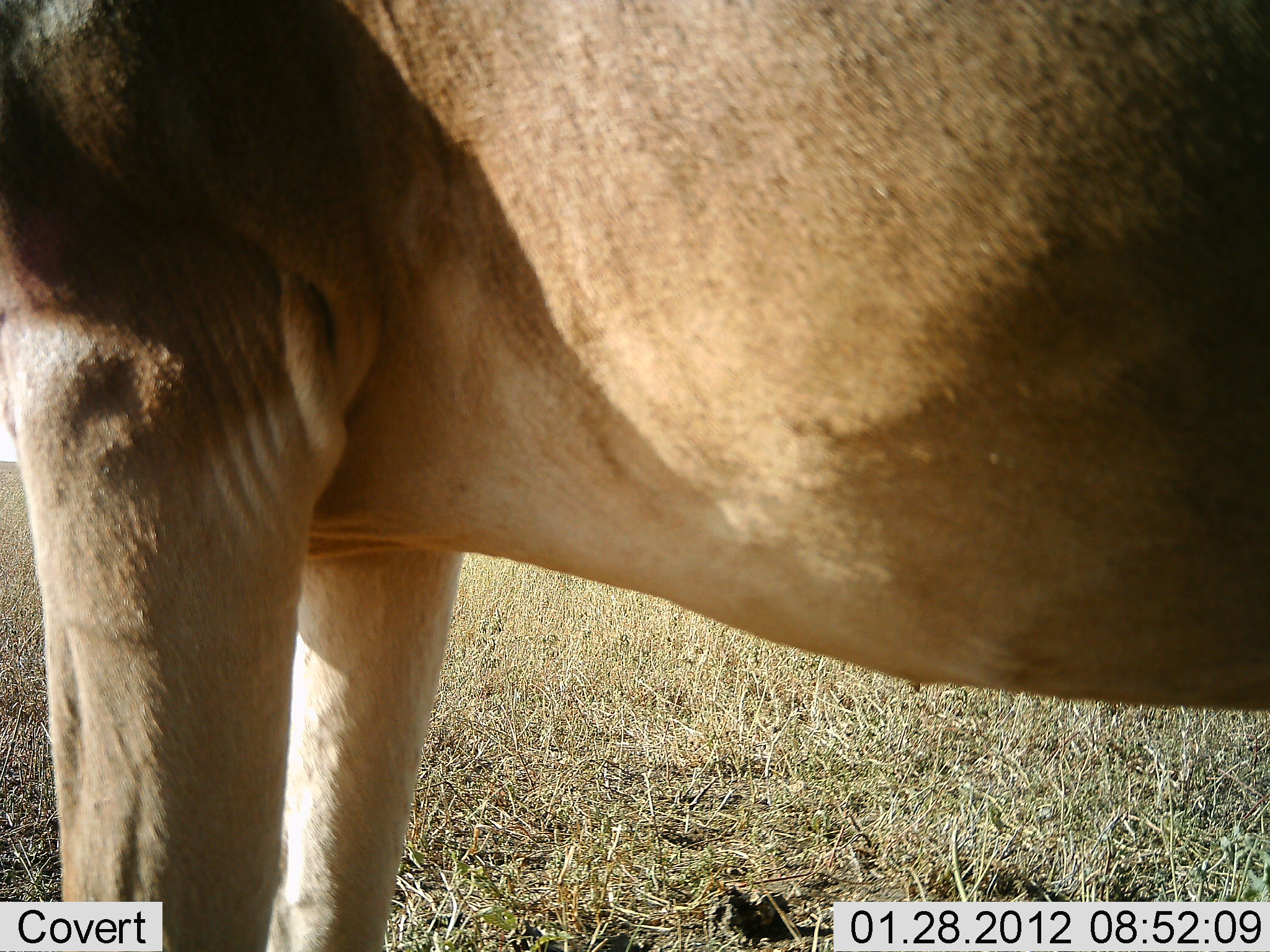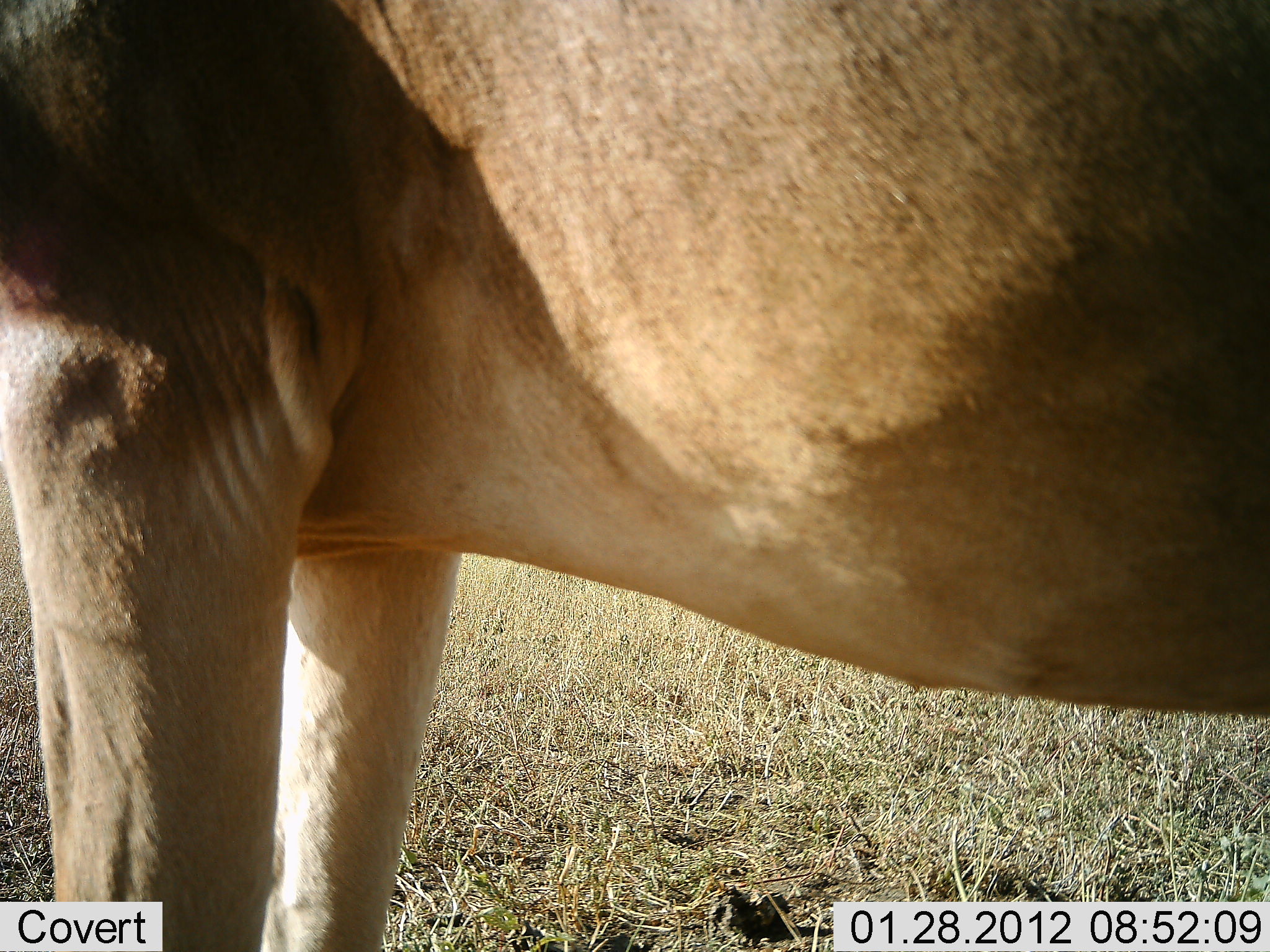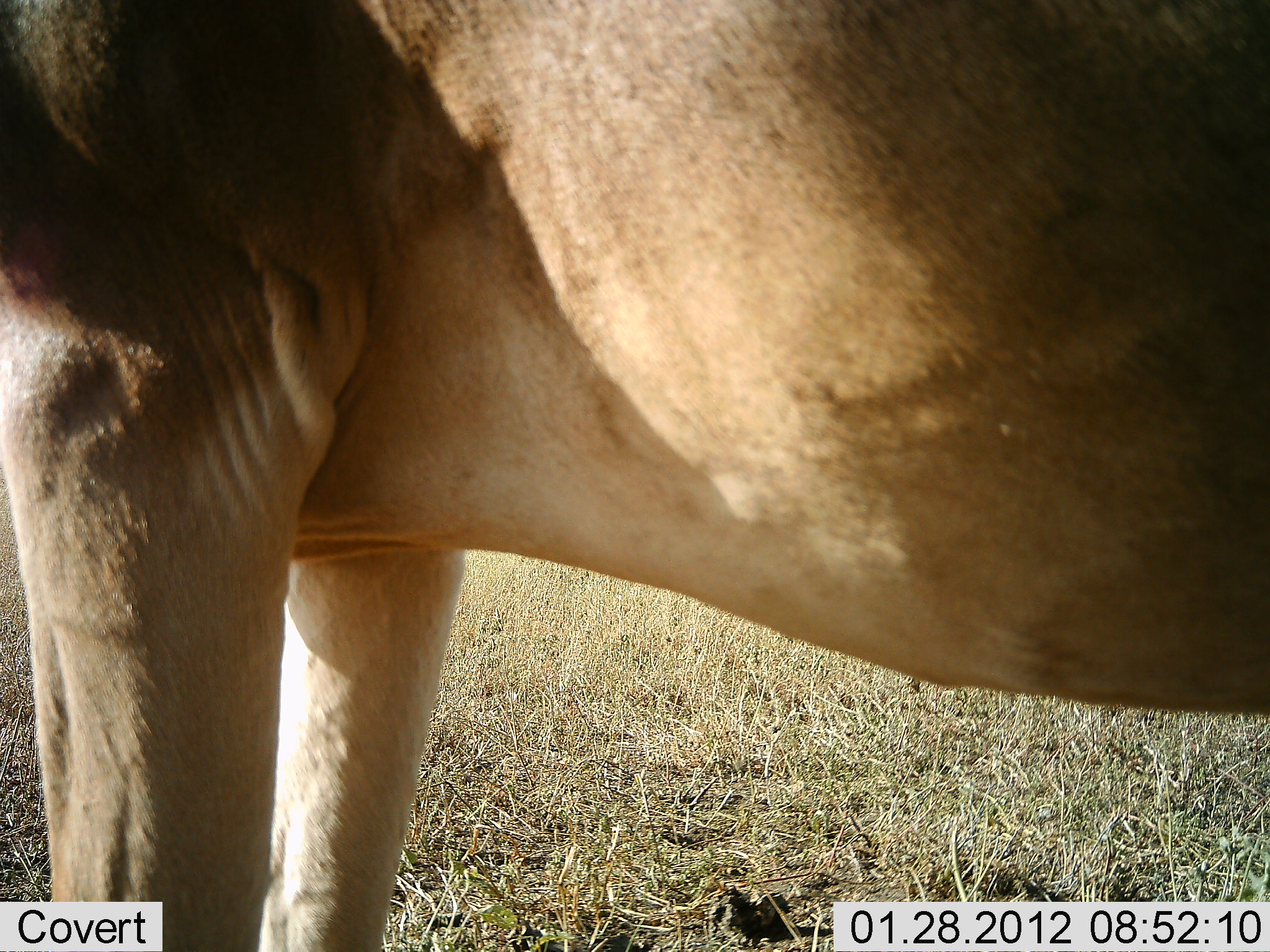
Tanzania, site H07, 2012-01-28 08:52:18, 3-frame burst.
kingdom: Animalia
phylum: Chordata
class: Mammalia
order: Artiodactyla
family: Bovidae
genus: Alcelaphus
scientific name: Alcelaphus buselaphus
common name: hartebeest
Hartebeest (Alcelaphus buselaphus), count 1. Behavior (volunteer vote fractions): standing 92%, resting 0%, moving 8%, interacting 0%. Young present (vote fraction): 0%. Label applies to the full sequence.